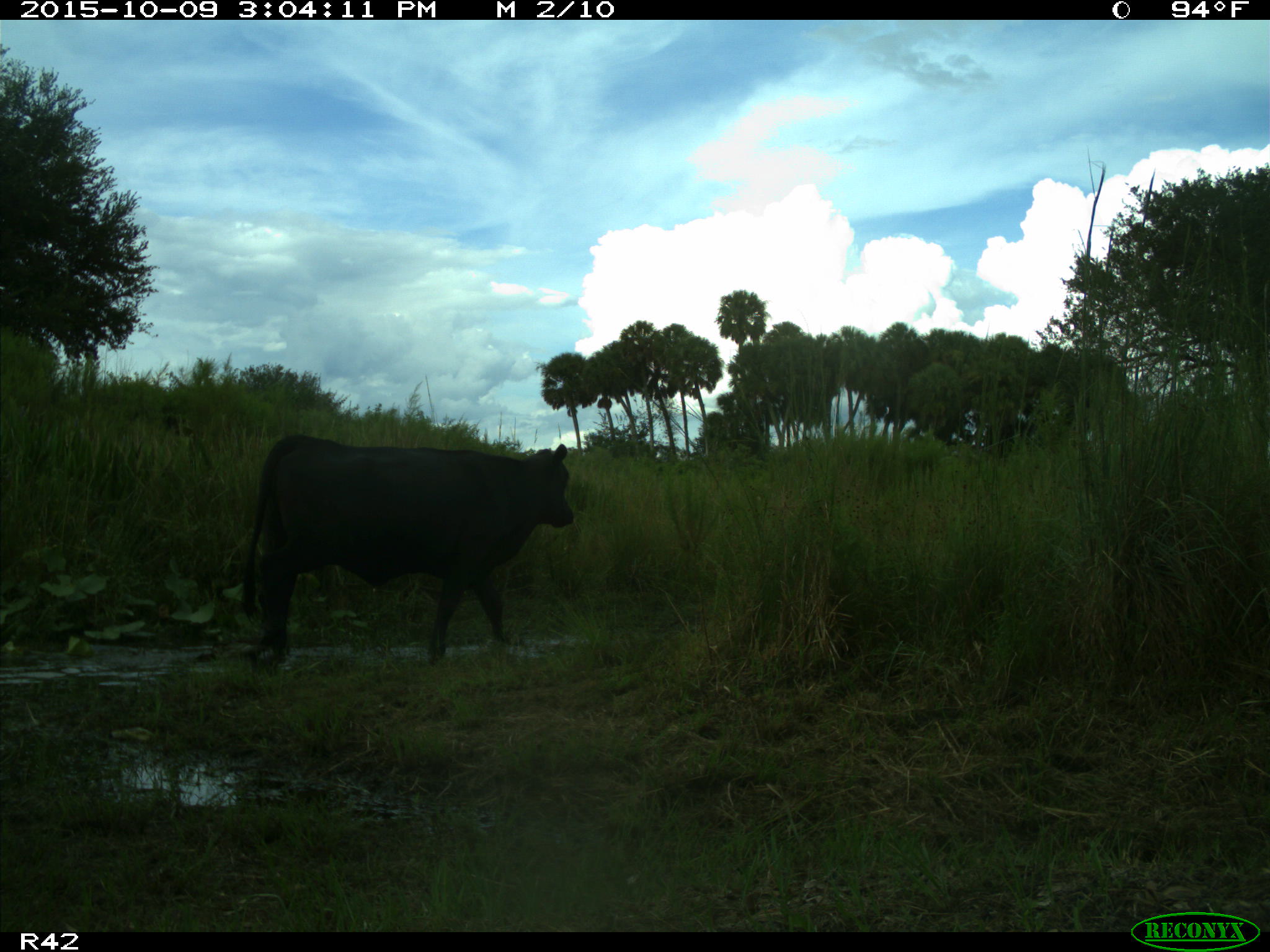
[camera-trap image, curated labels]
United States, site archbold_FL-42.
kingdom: Animalia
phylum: Chordata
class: Mammalia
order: Artiodactyla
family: Bovidae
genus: Bos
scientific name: Bos taurus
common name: domestic cow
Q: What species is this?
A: Bos taurus (domestic cow).